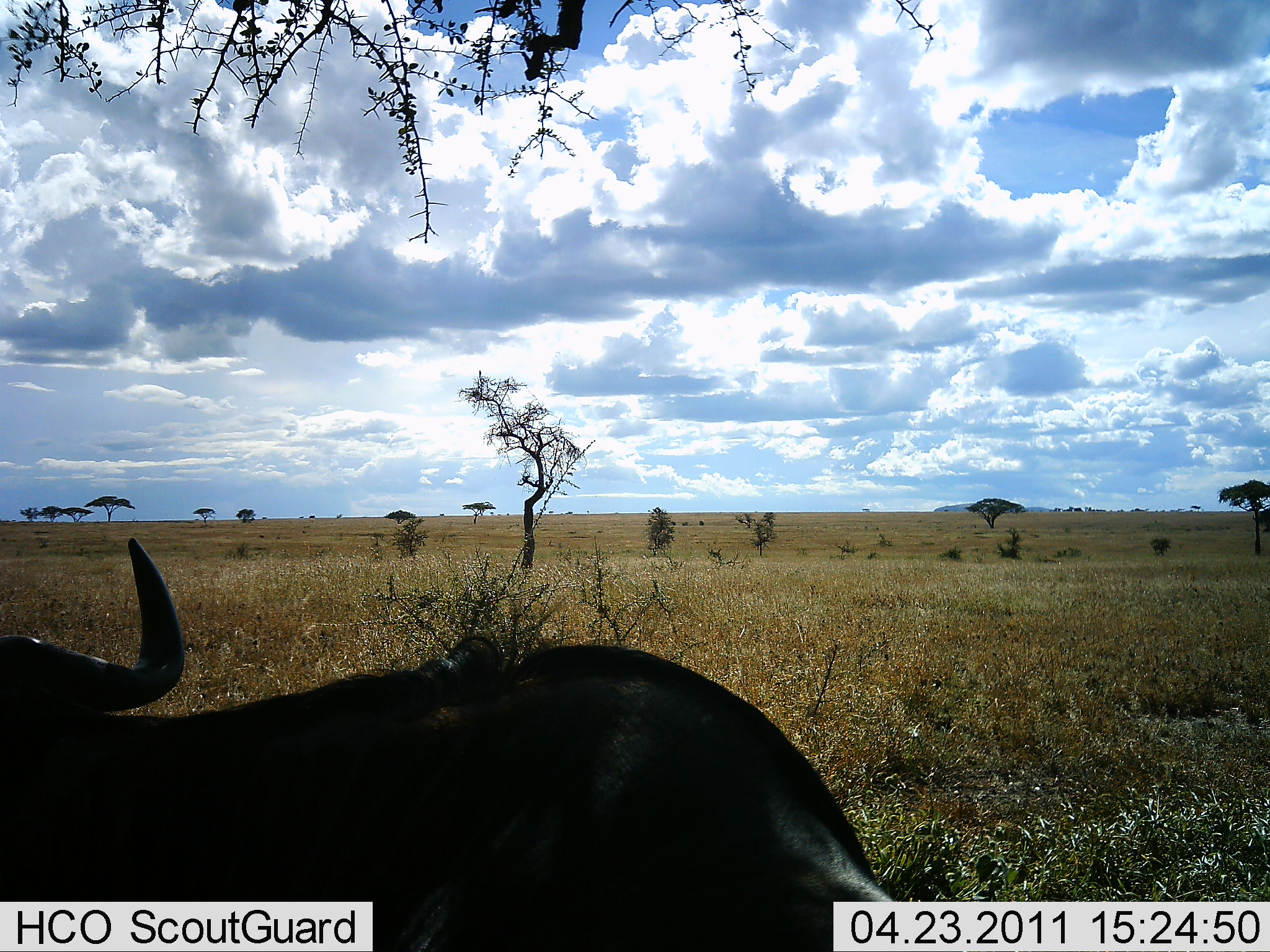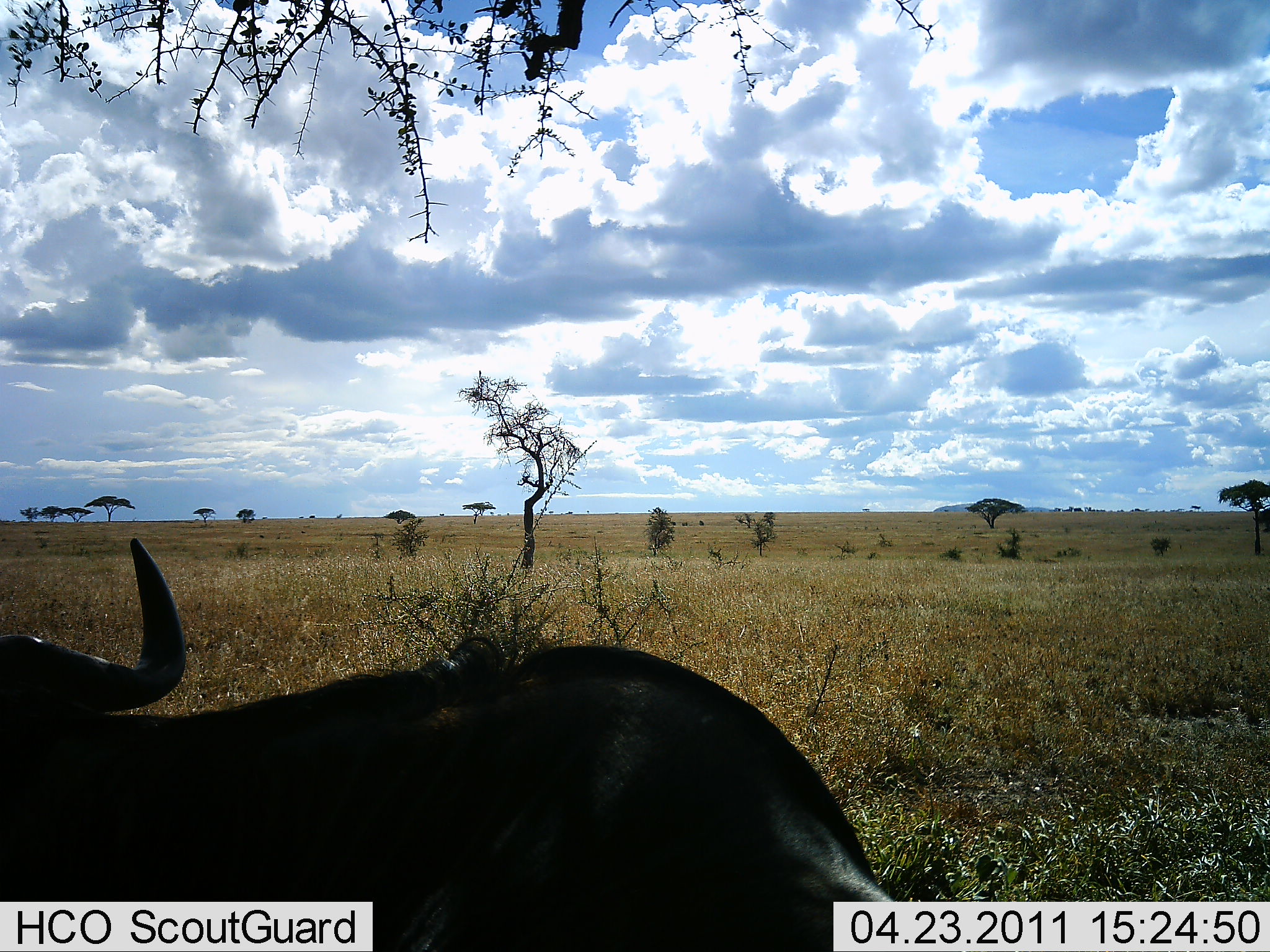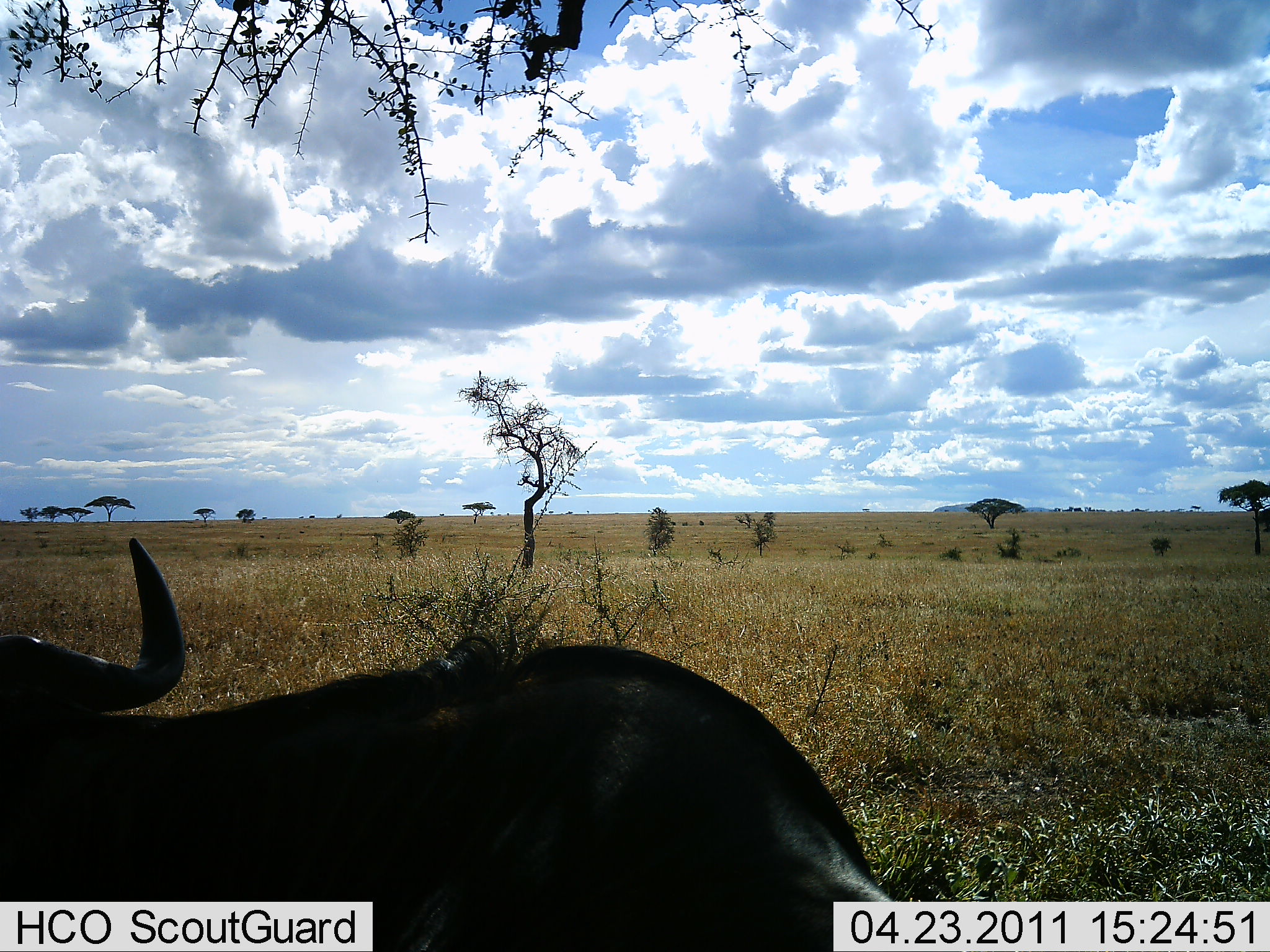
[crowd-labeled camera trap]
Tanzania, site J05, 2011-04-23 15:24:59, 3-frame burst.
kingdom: Animalia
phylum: Chordata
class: Mammalia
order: Artiodactyla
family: Bovidae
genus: Connochaetes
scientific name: Connochaetes taurinus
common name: blue wildebeest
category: wildebeest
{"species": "wildebeest (blue wildebeest) (Connochaetes taurinus)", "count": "1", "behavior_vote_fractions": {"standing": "80%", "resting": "20%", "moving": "10%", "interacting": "0%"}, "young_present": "0%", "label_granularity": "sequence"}